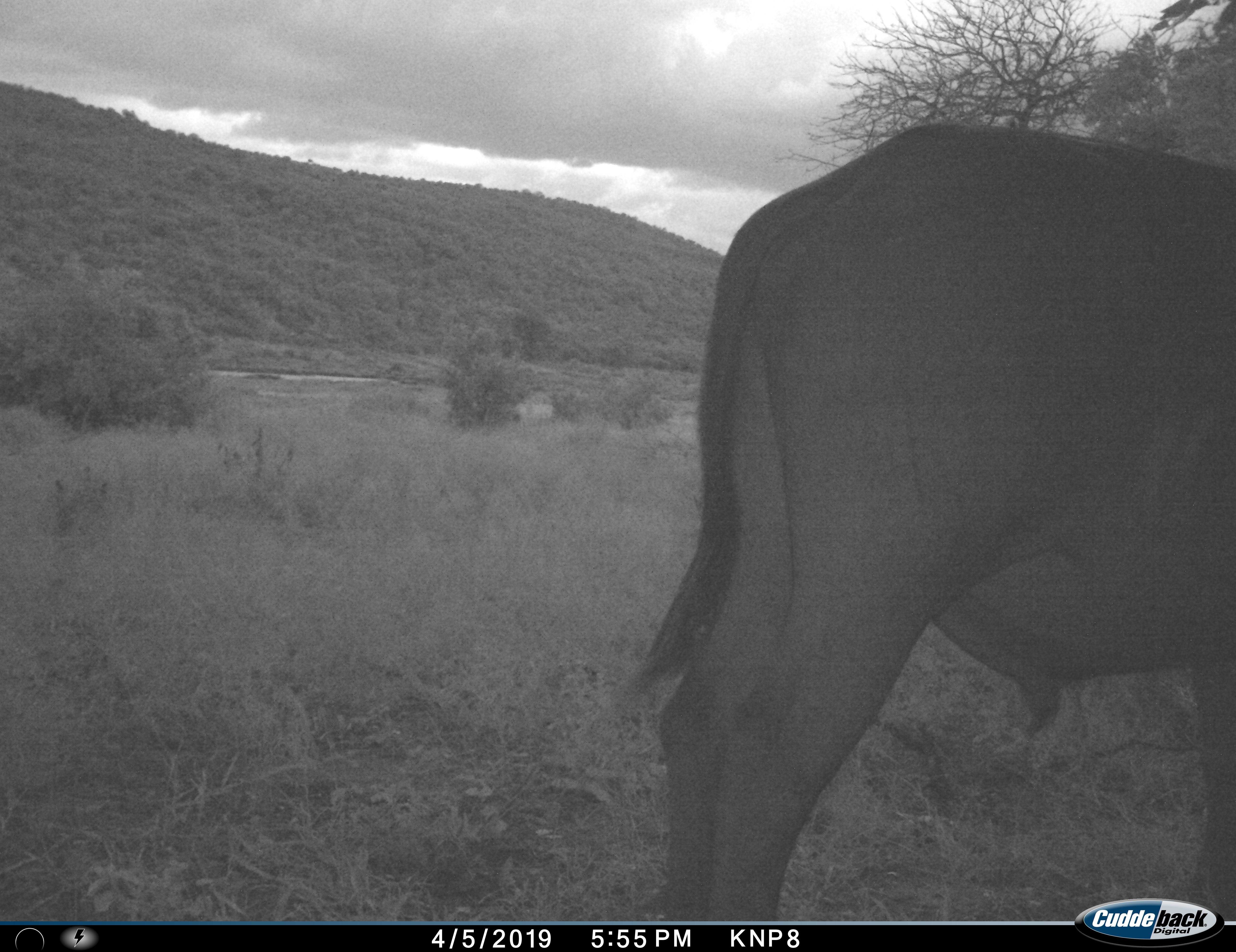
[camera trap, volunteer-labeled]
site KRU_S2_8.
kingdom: Animalia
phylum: Chordata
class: Mammalia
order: Artiodactyla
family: Bovidae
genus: Syncerus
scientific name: Syncerus caffer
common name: african buffalo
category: buffalo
Buffalo (african buffalo) (Syncerus caffer), count 1. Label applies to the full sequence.